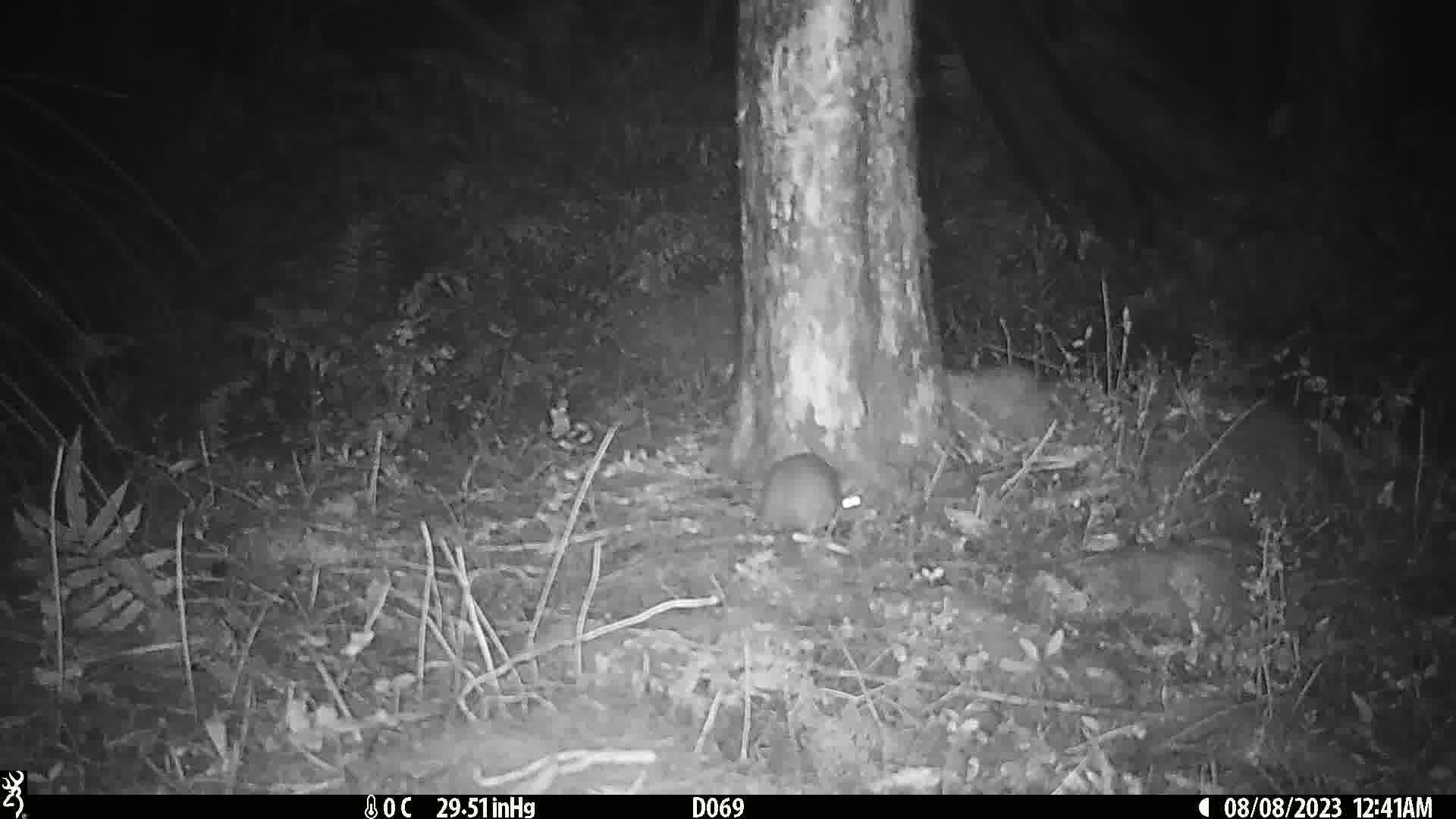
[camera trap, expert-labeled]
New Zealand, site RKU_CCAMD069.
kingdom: Animalia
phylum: Chordata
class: Mammalia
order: Rodentia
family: Muridae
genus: Rattus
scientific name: Rattus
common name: rat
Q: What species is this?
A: Rat (Rattus).